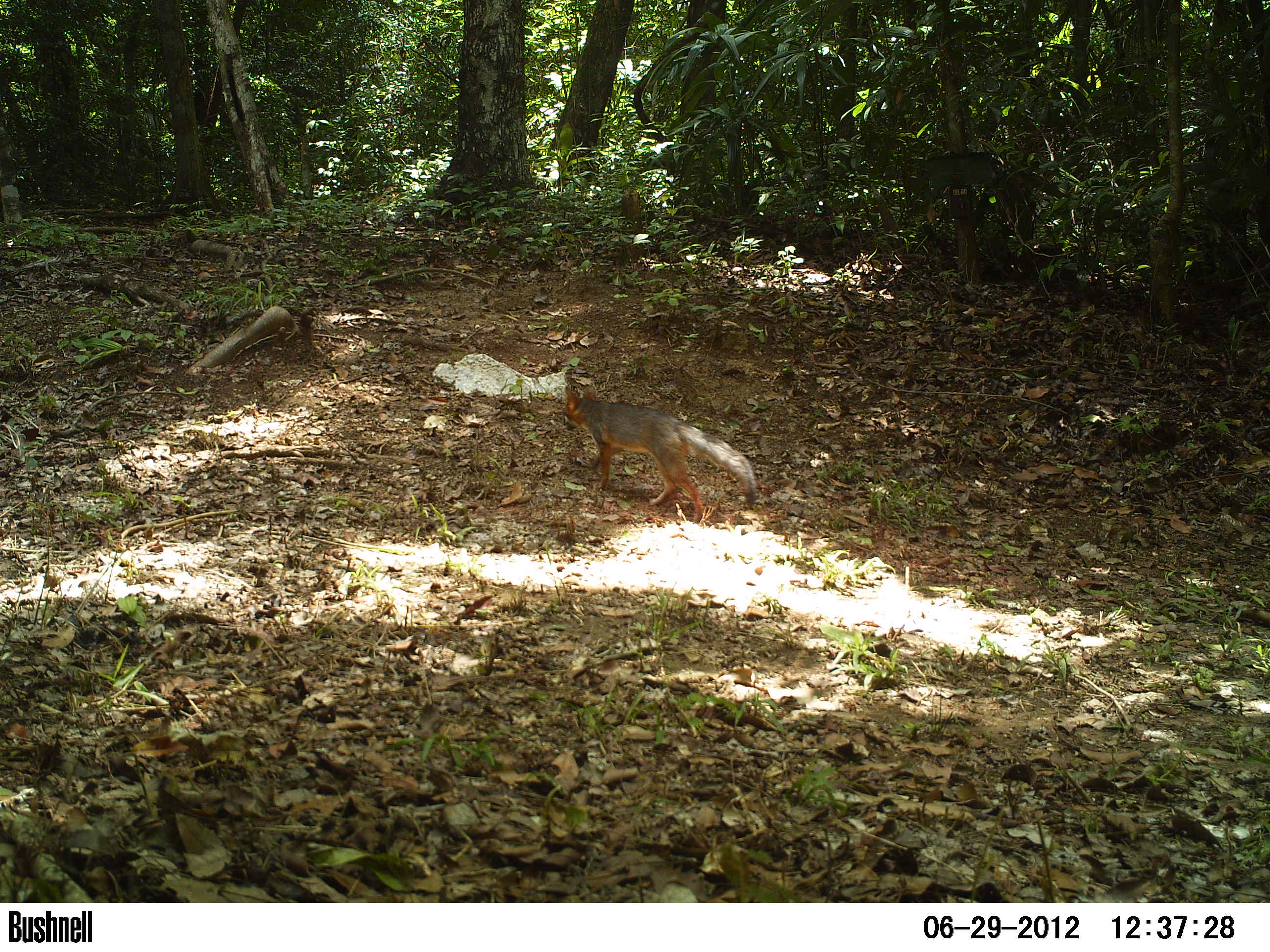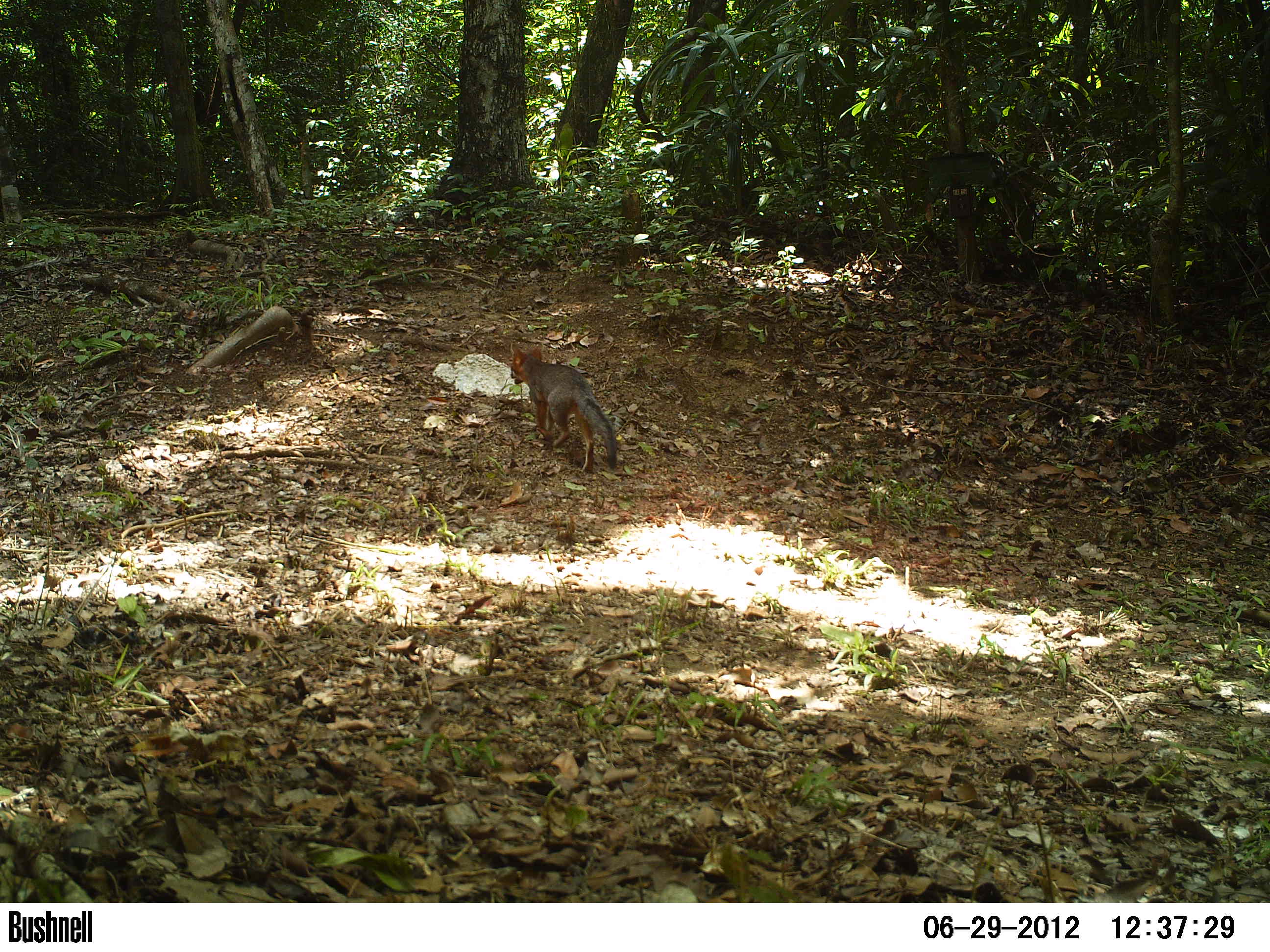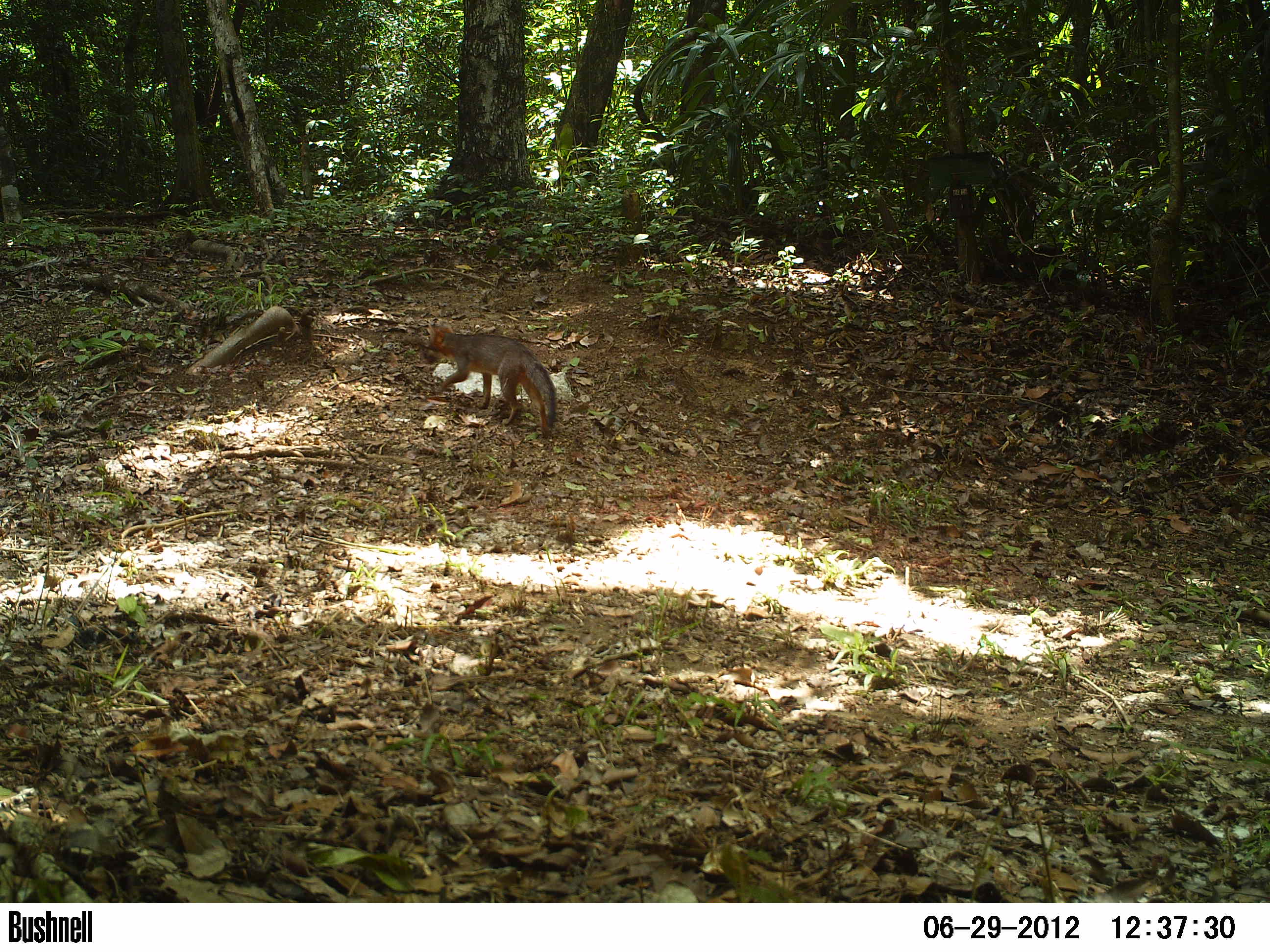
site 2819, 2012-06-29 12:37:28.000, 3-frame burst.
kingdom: Animalia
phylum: Chordata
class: Mammalia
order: Carnivora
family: Canidae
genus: Urocyon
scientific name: Urocyon cinereoargenteus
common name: gray fox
Urocyon cinereoargenteus (gray fox), count 1, age adult.